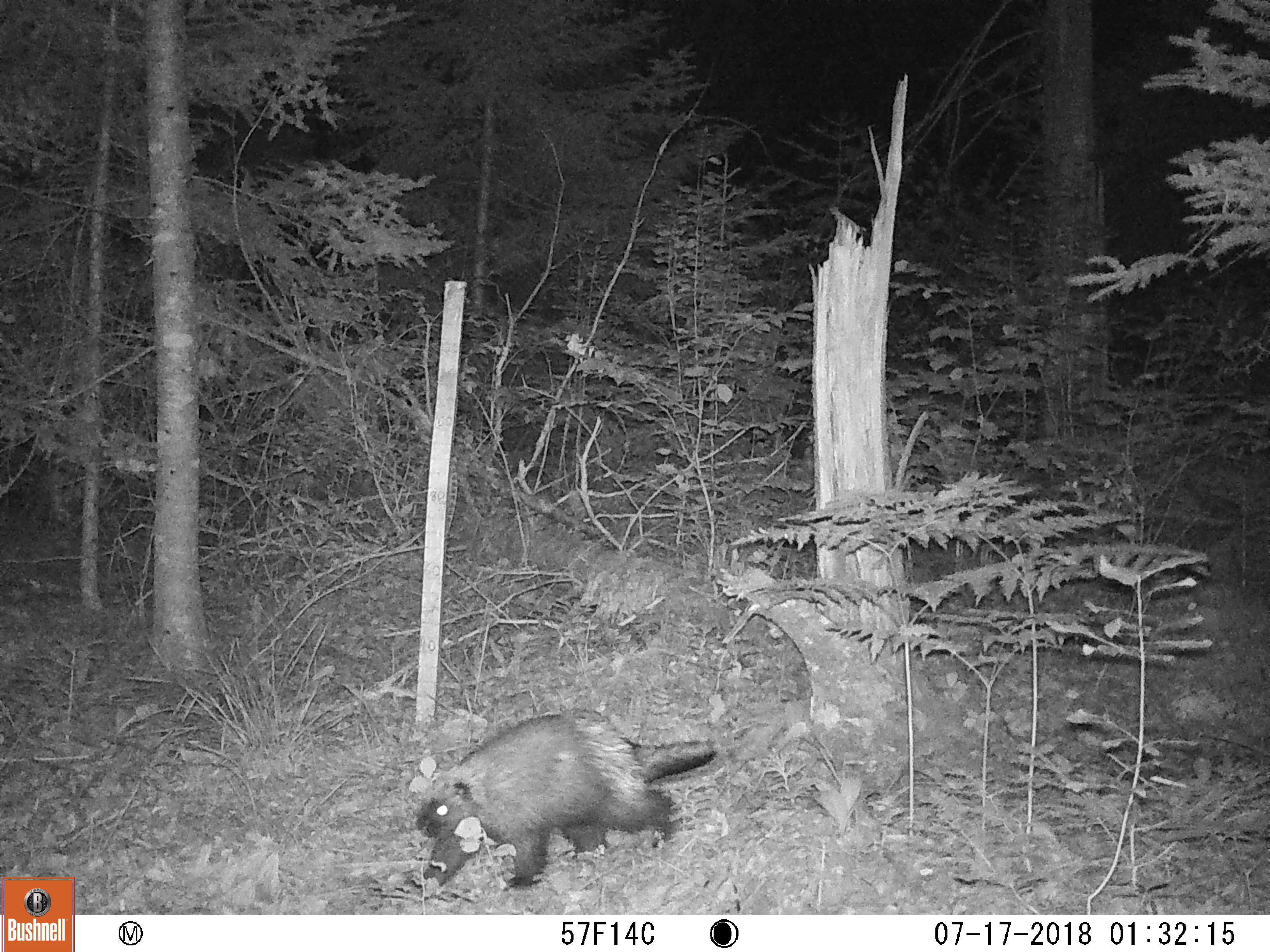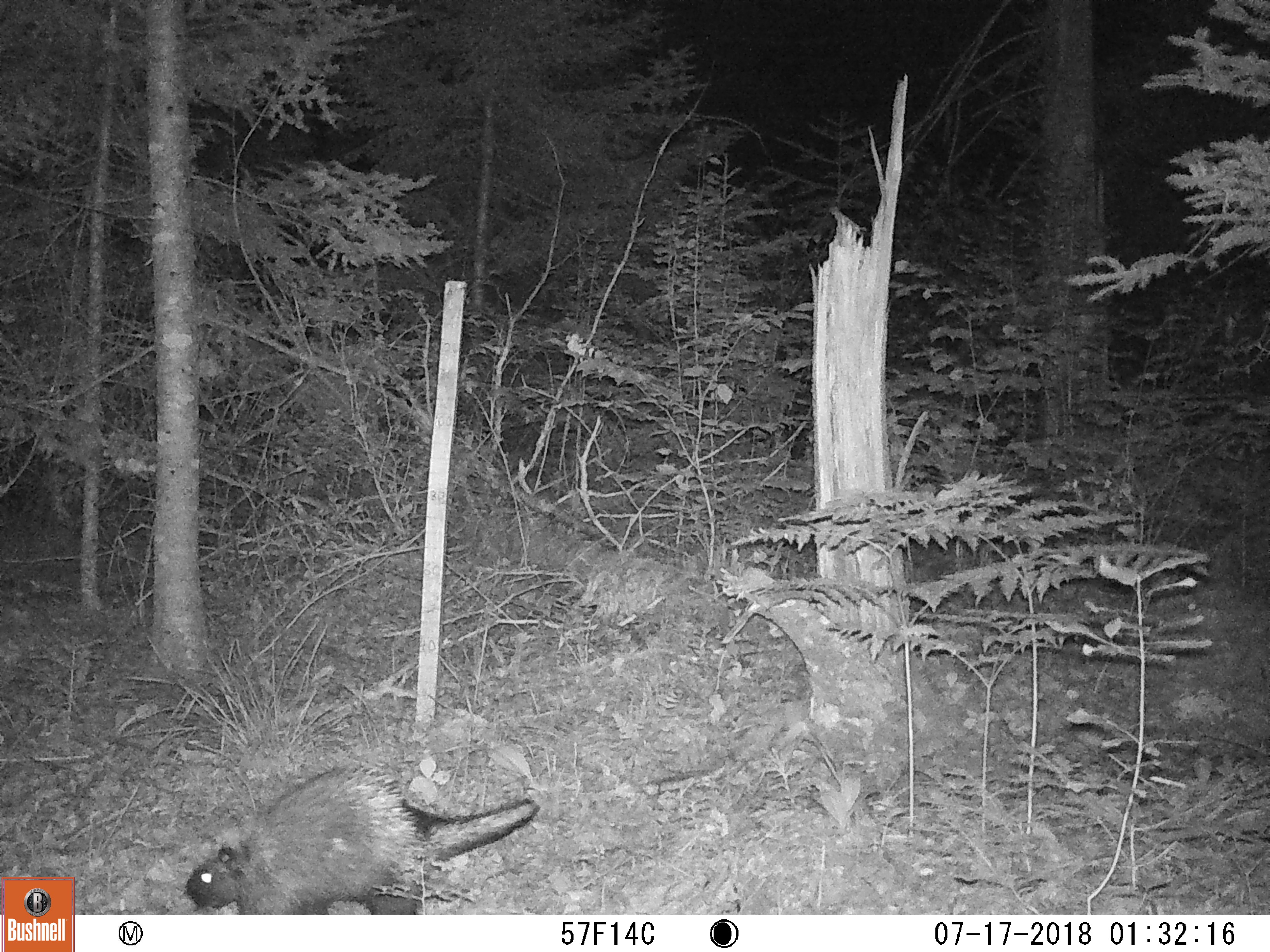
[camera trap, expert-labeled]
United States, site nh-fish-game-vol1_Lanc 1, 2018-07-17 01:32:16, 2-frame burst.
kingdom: Animalia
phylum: Chordata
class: Mammalia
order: Rodentia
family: Erethizontidae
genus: Erethizon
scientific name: Erethizon dorsatum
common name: porcupine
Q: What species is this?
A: Porcupine (Erethizon dorsatum).